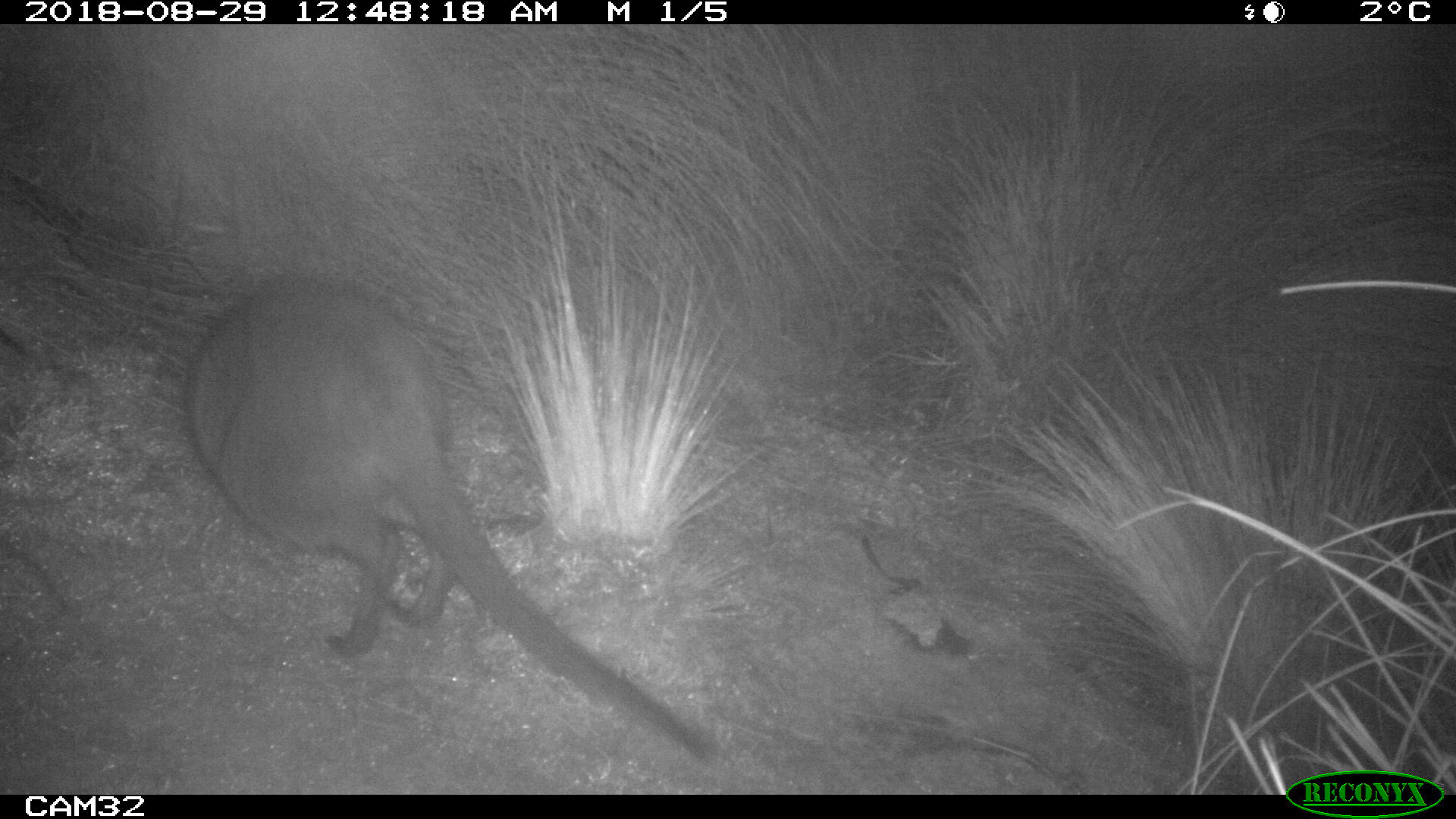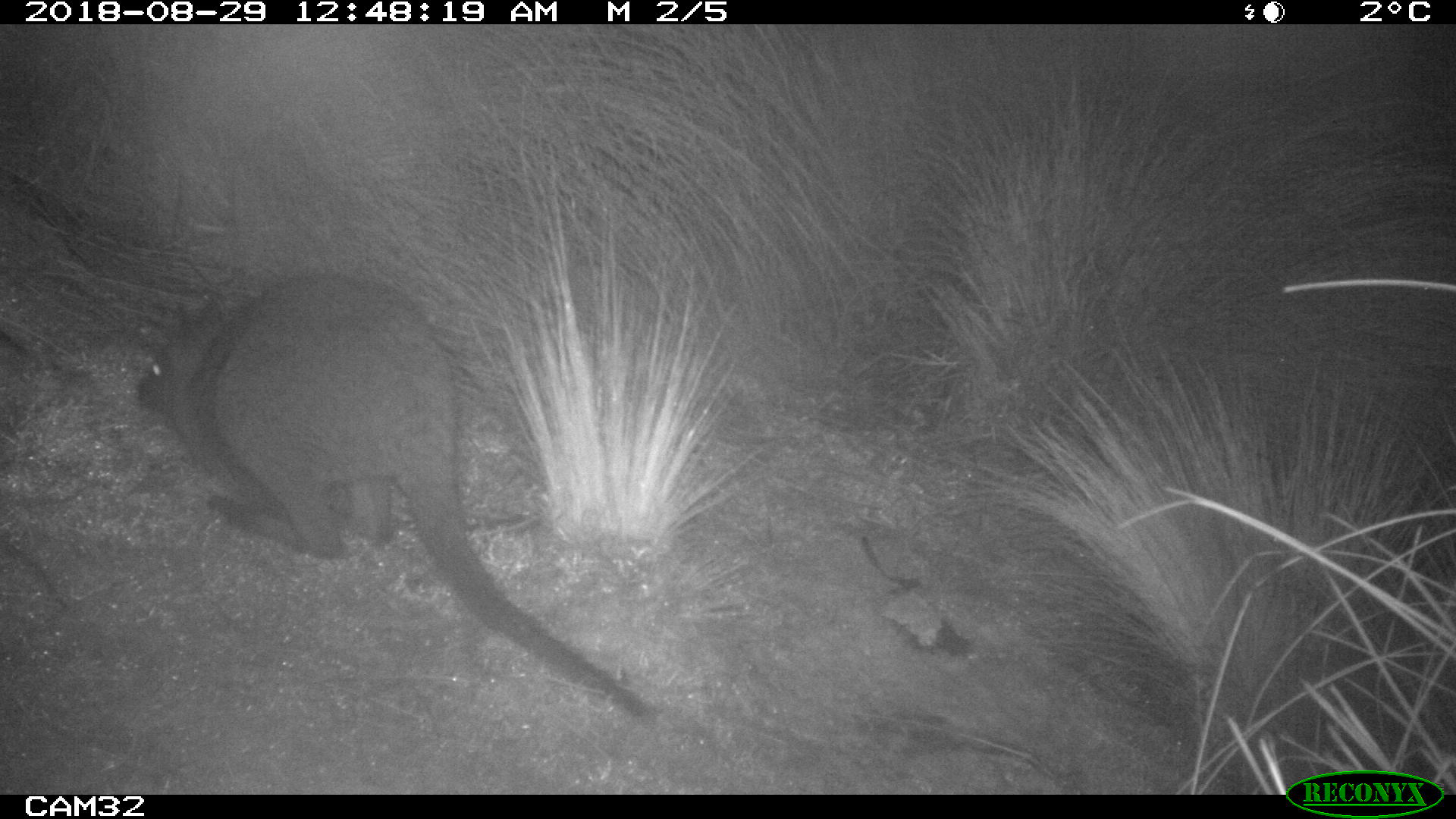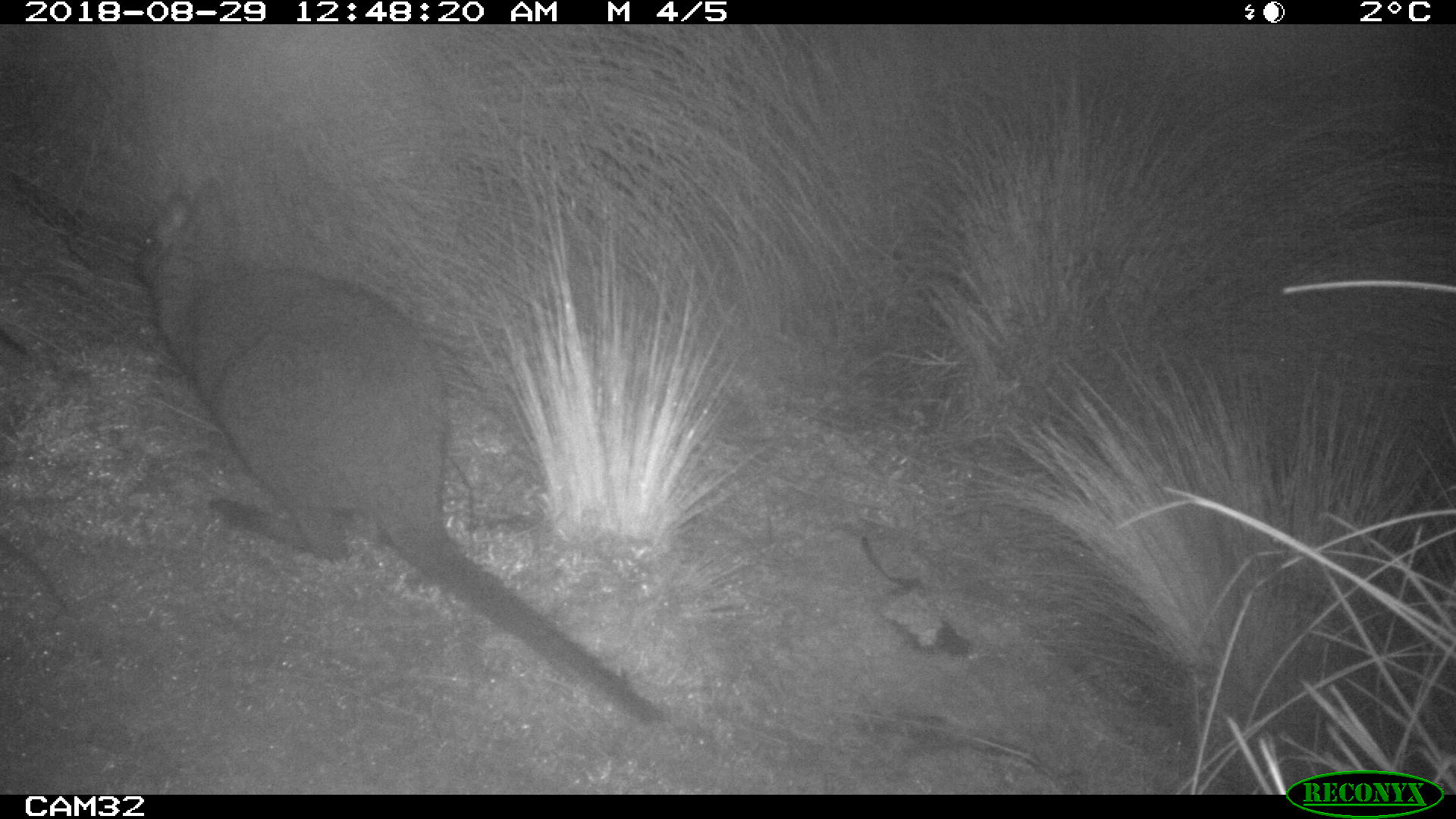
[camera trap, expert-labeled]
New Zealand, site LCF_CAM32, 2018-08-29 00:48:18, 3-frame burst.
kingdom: Animalia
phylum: Chordata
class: Mammalia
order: Diprotodontia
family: Macropodidae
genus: Notamacropus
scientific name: Notamacropus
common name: wallaby